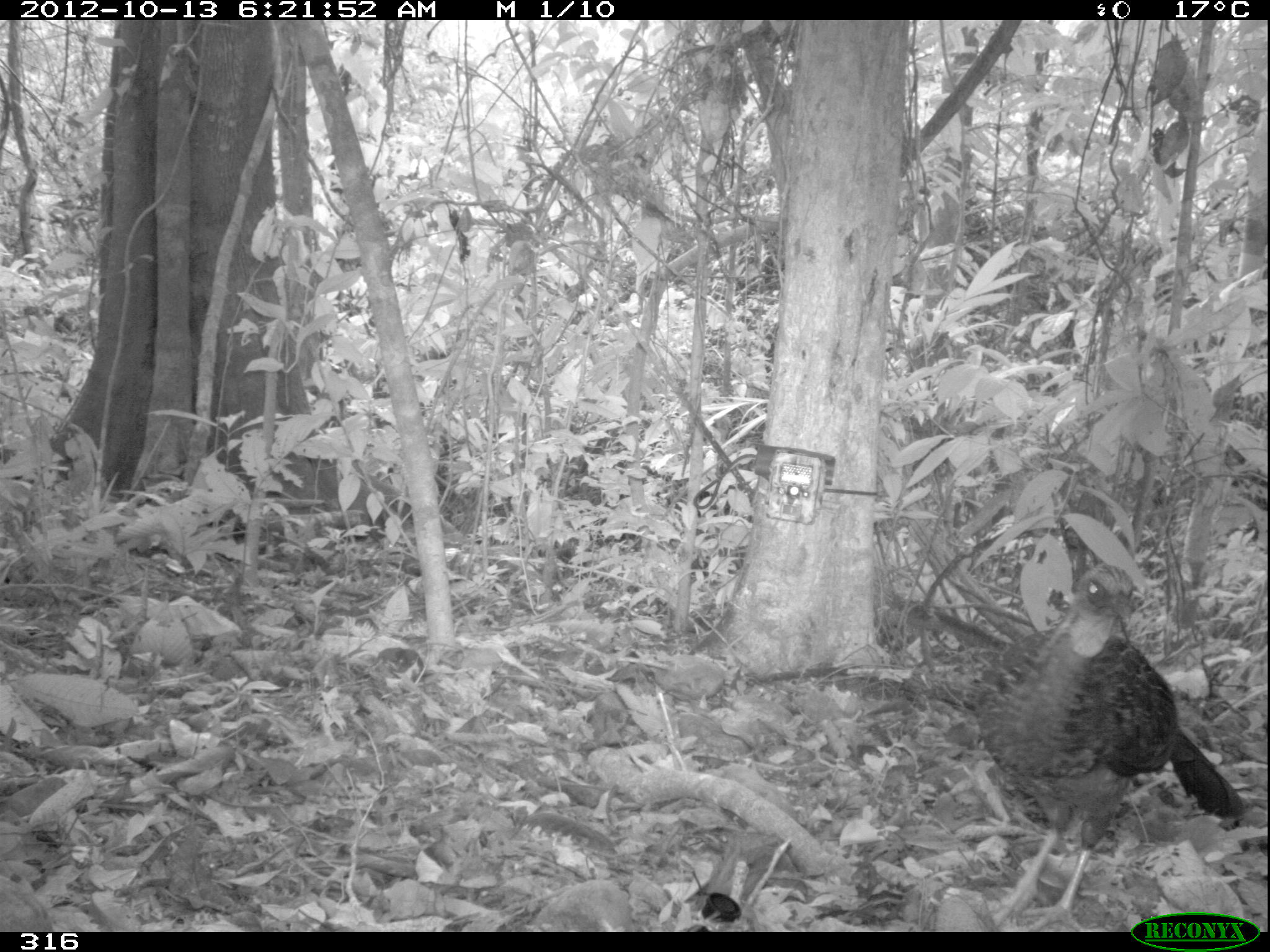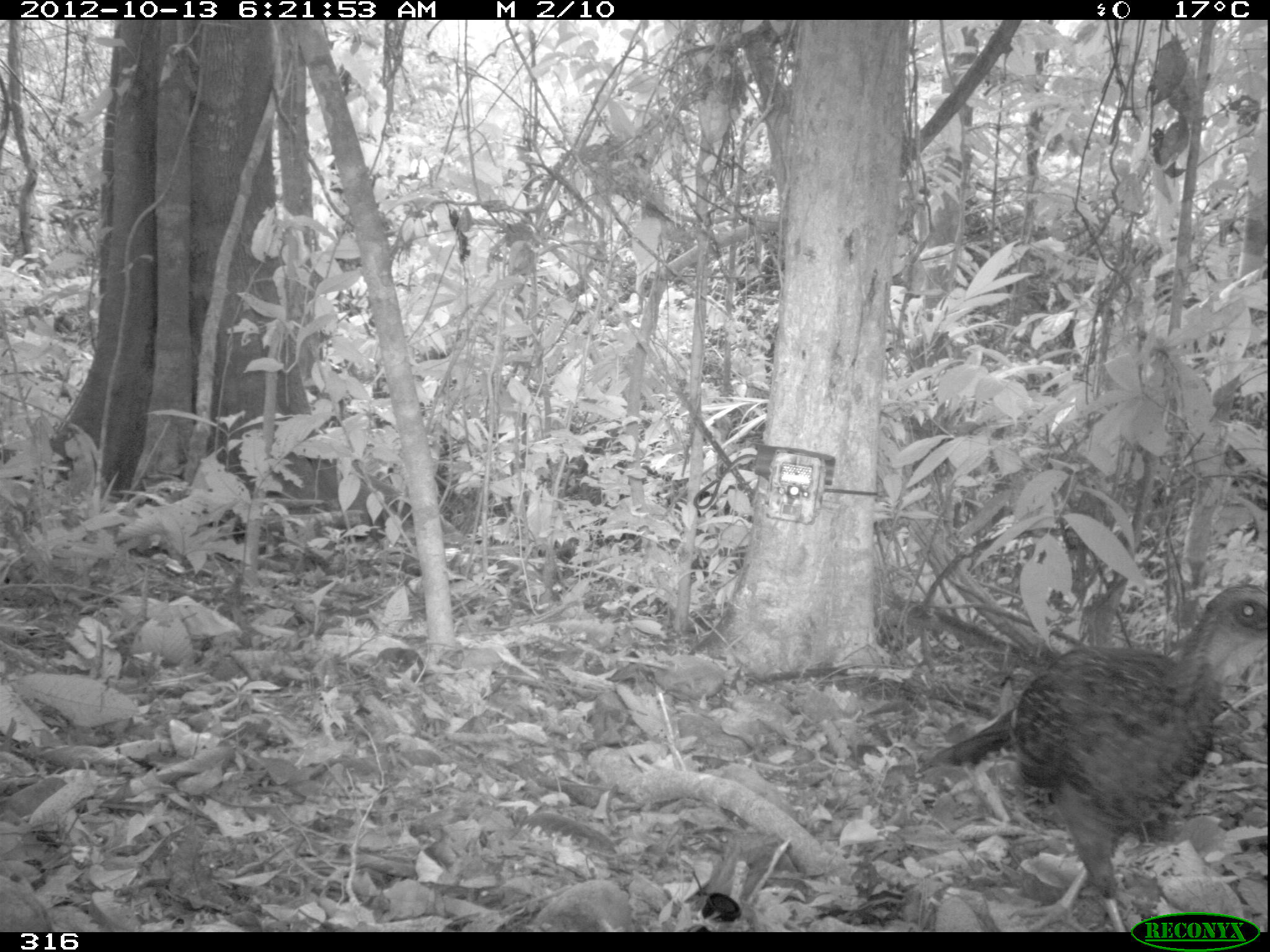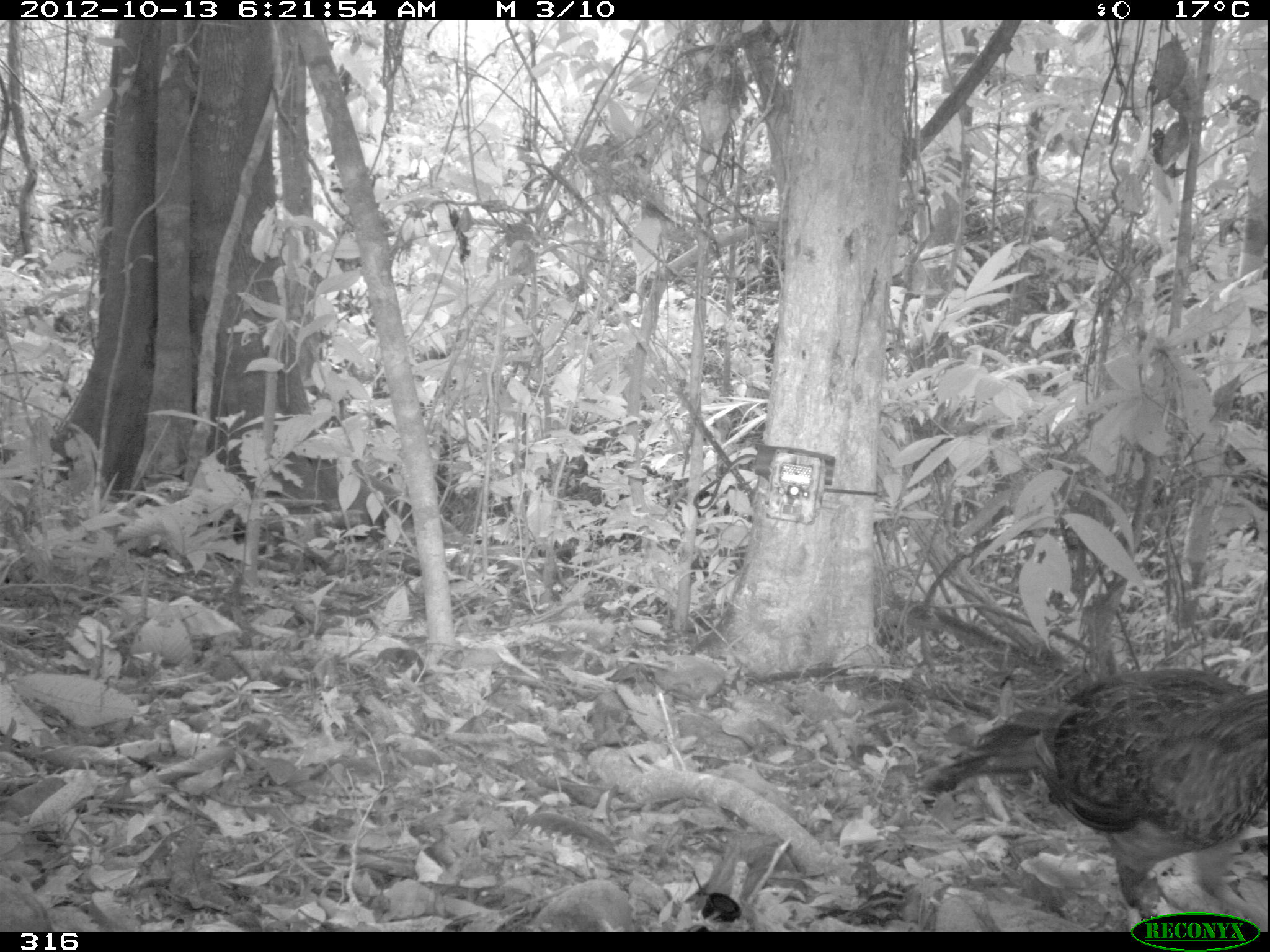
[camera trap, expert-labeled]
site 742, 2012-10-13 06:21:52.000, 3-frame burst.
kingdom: Animalia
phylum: Chordata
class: Aves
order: Galliformes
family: Cracidae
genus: Penelope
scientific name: Penelope jacquacu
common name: spix's guan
Penelope jacquacu (spix's guan).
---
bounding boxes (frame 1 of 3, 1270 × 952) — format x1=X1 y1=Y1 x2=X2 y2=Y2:
penelope jacquacu: x1=970 y1=562 x2=1244 y2=929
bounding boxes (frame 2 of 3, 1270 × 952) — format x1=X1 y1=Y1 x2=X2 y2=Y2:
penelope jacquacu: x1=910 y1=577 x2=1267 y2=934